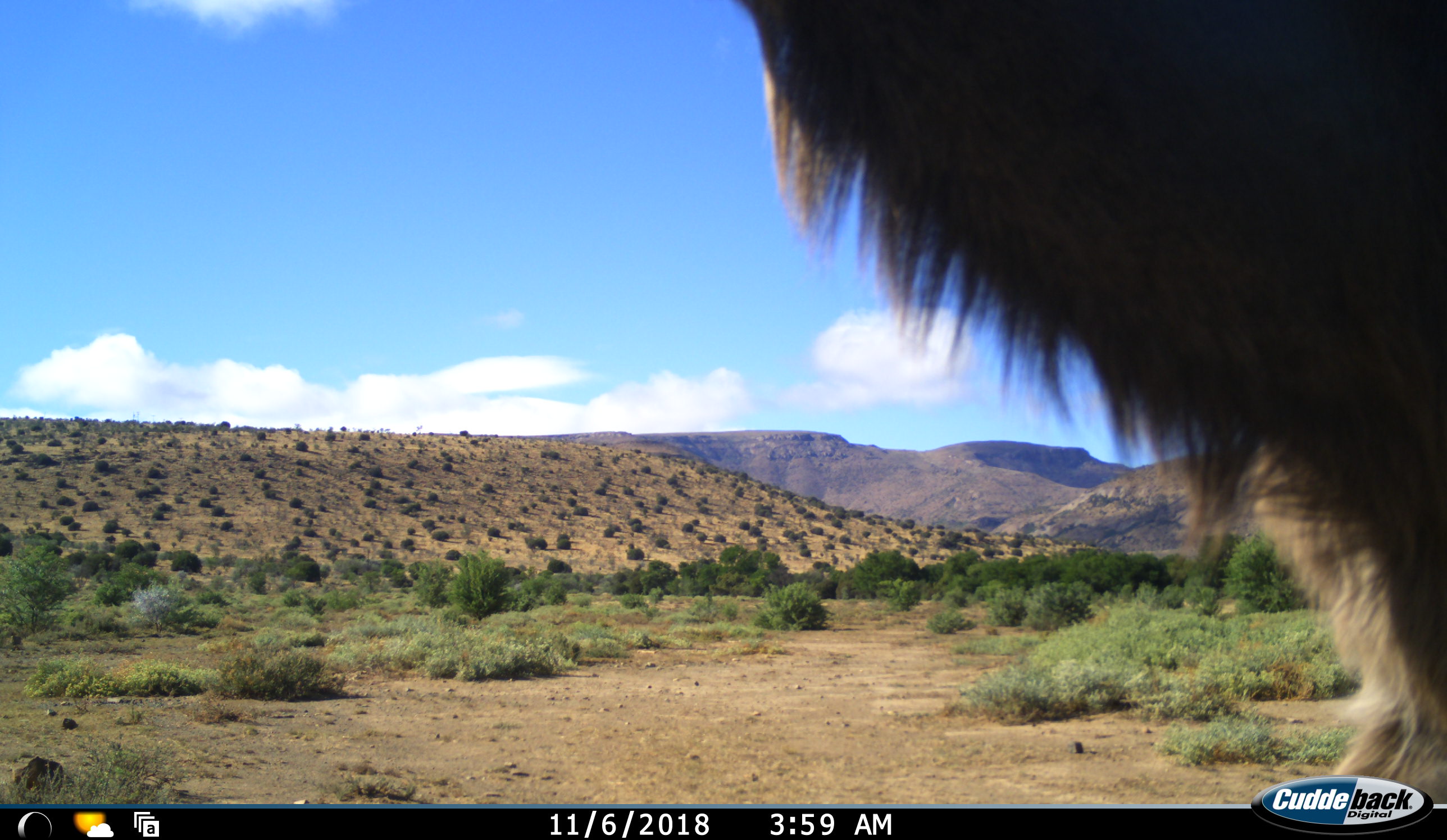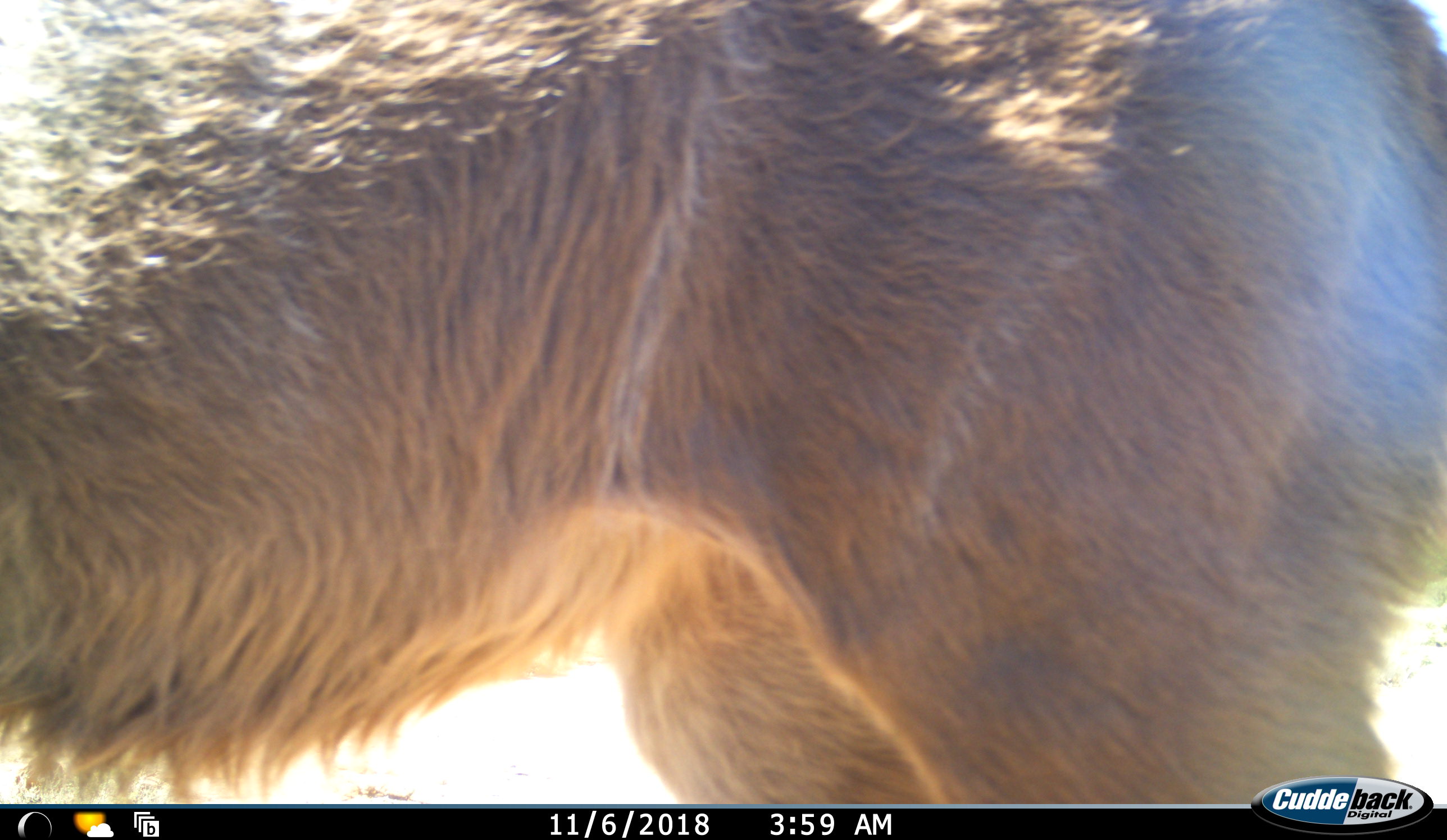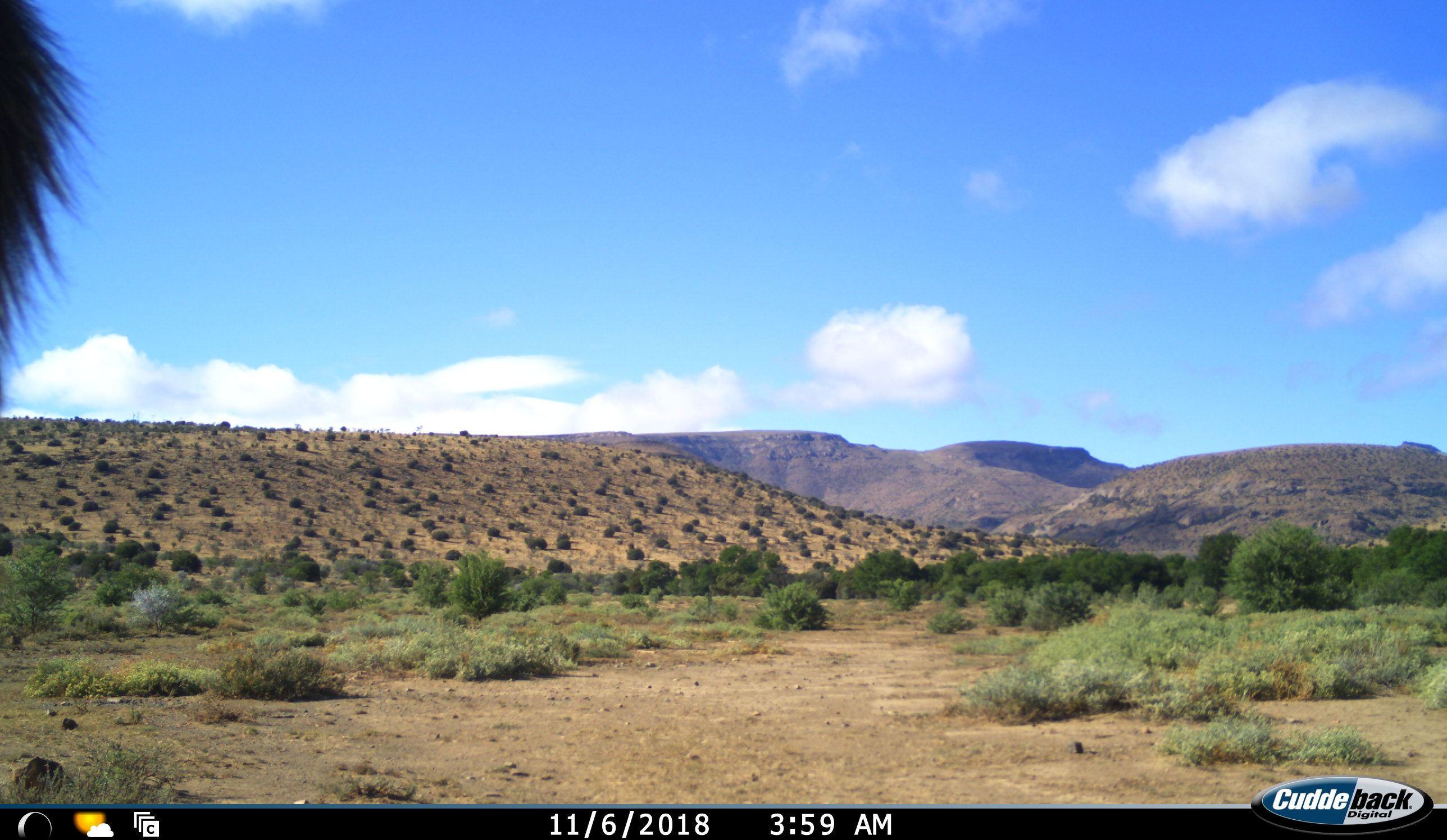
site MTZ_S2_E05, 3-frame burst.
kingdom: Animalia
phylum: Chordata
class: Mammalia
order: Artiodactyla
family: Bovidae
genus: Tragelaphus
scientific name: Tragelaphus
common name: kudu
Kudu (Tragelaphus), count 1. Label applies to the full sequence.